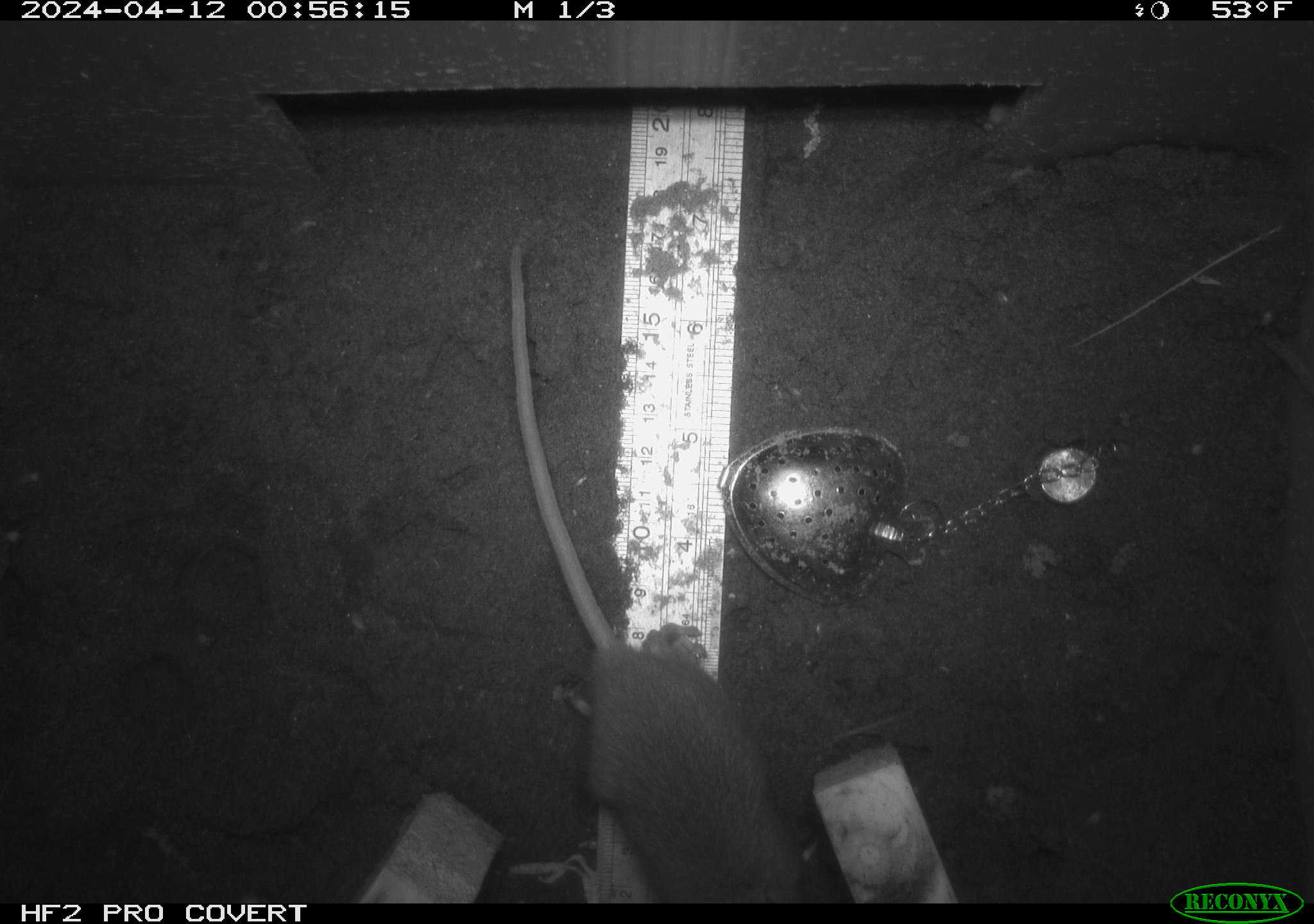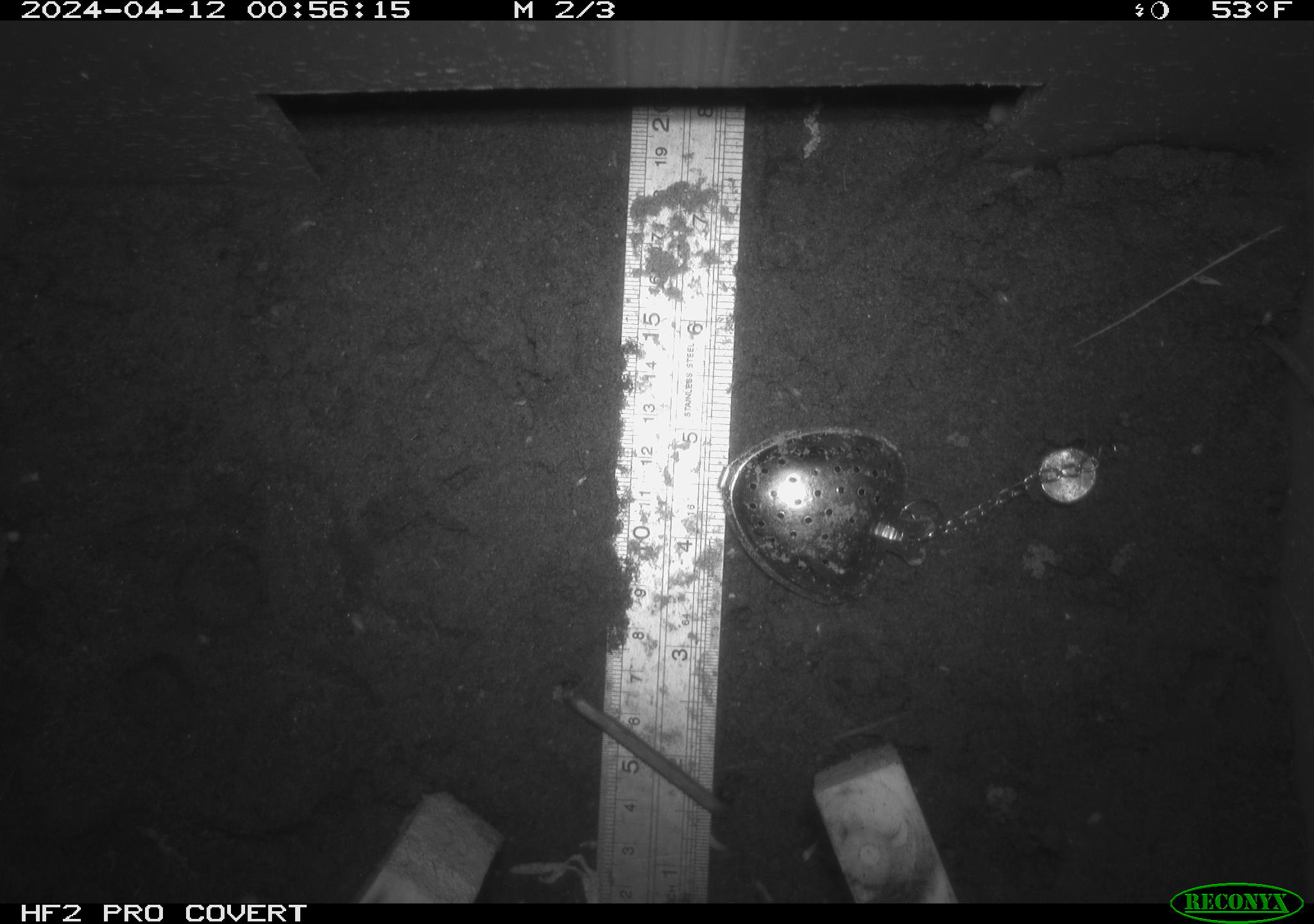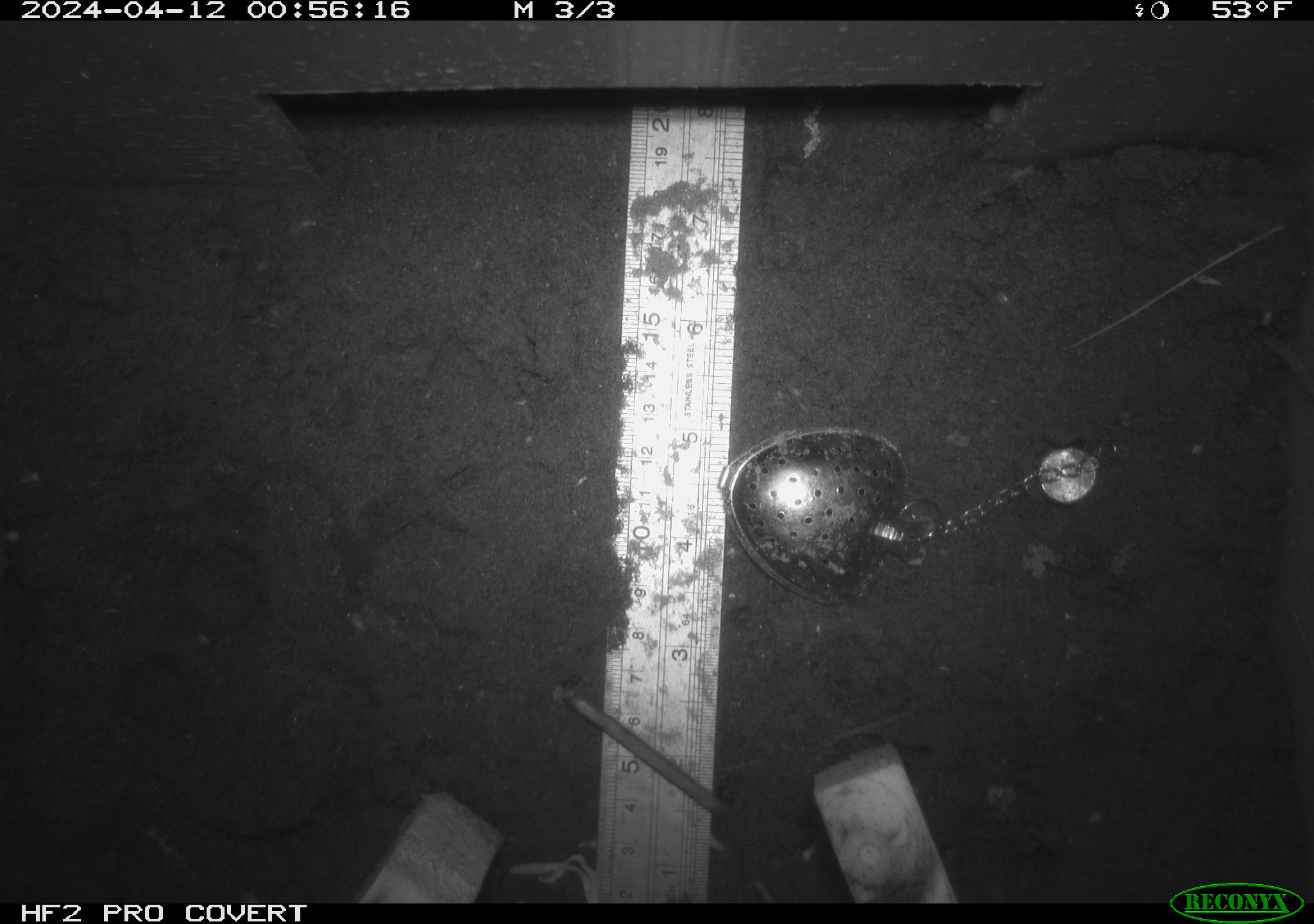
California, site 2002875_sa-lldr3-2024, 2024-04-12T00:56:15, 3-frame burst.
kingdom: Animalia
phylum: Chordata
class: Mammalia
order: Rodentia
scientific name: Rodentia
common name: rodent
Rodent (Rodentia).